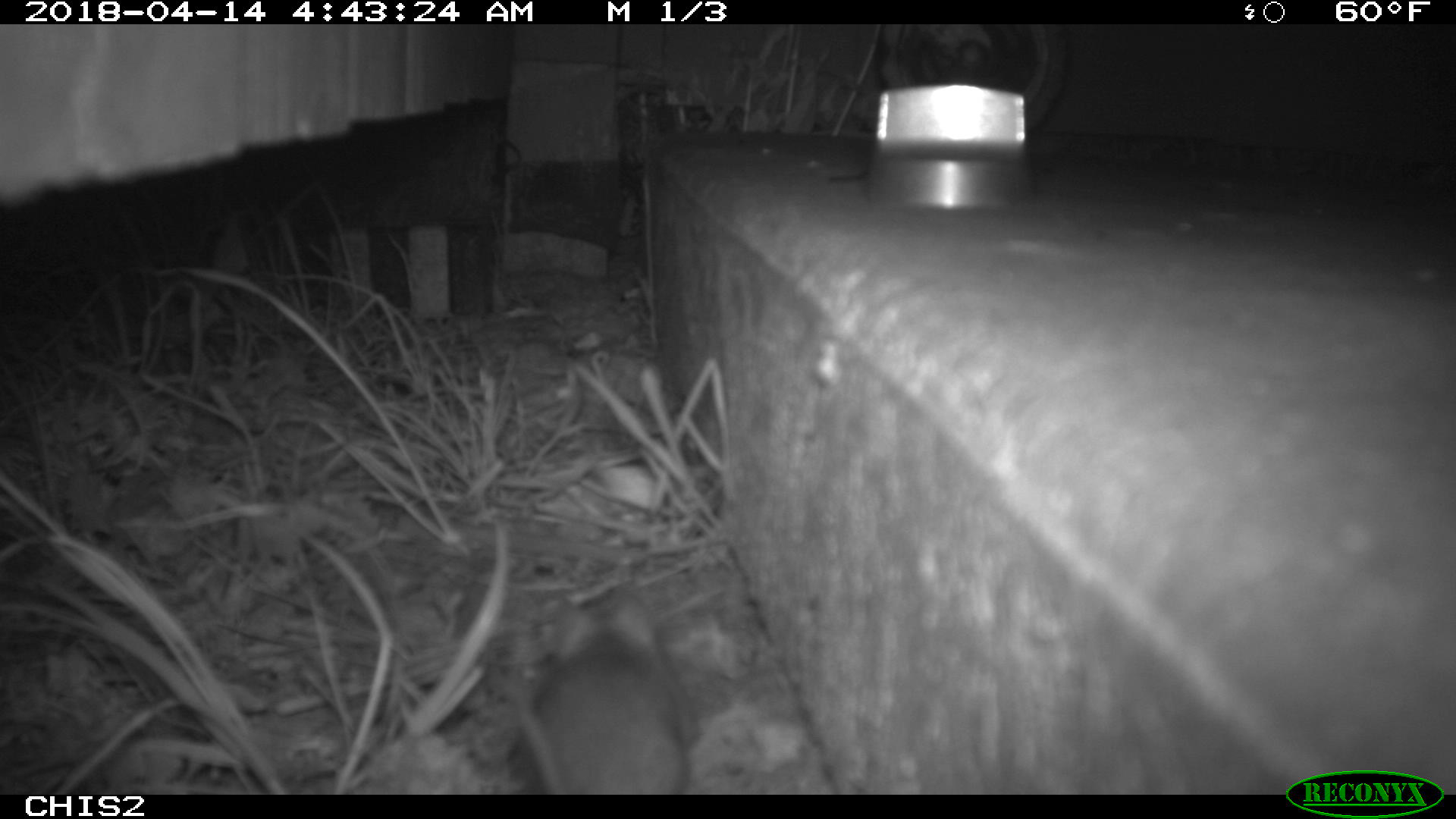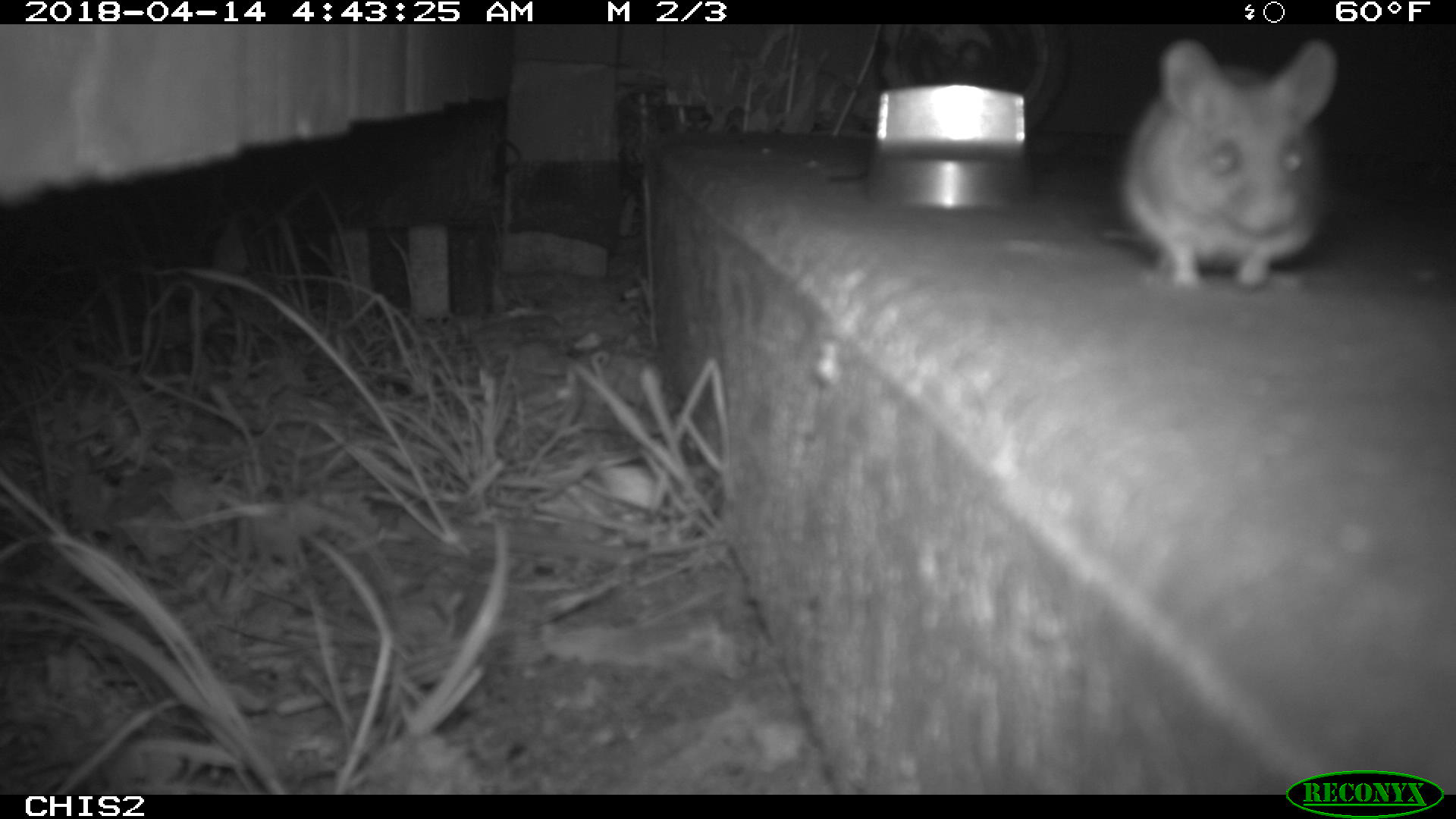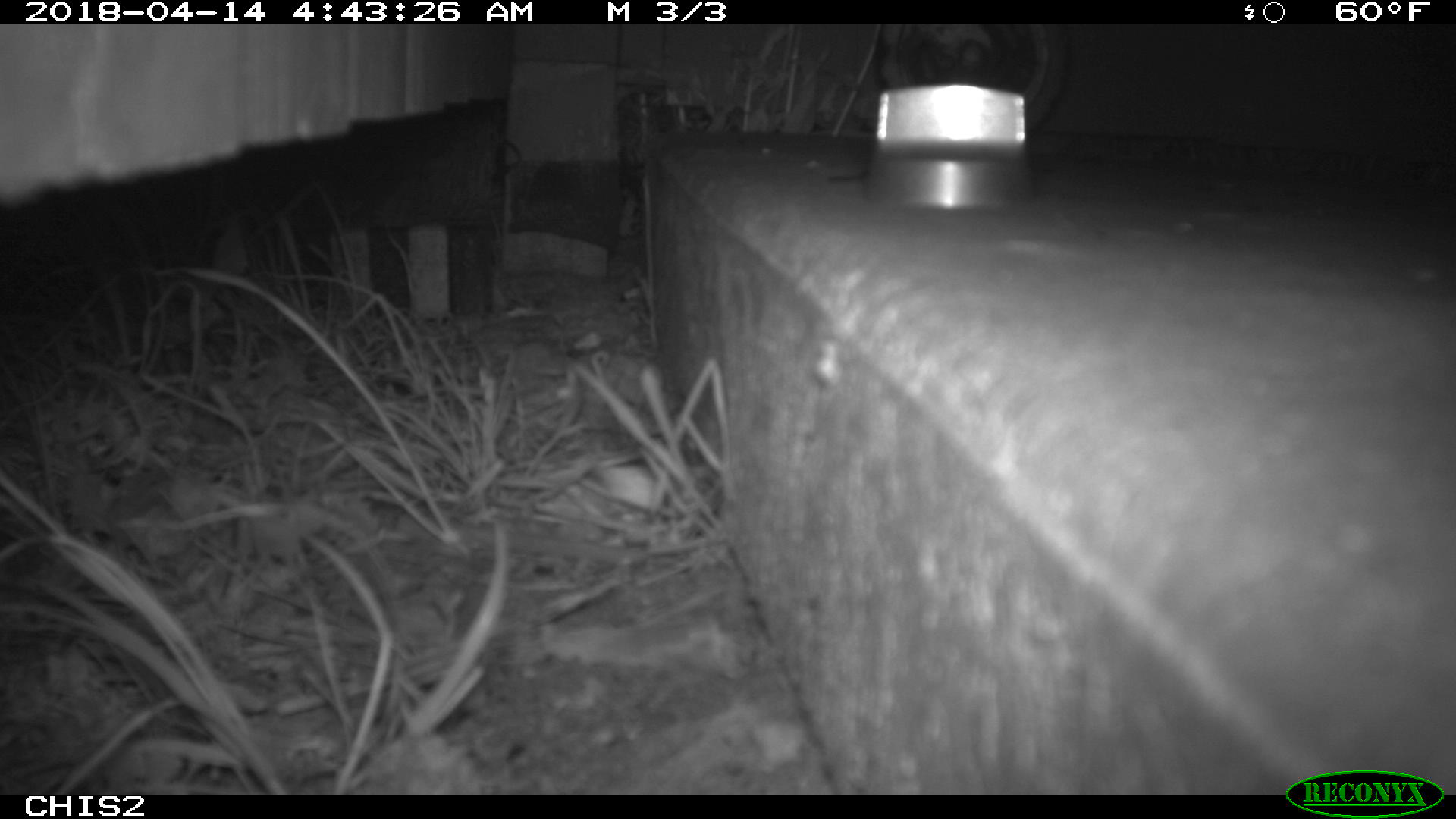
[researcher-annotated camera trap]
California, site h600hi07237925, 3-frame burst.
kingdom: Animalia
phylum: Chordata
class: Mammalia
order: Rodentia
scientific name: Rodentia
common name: rodent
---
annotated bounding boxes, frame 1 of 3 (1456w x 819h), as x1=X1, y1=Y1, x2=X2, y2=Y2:
rodent: x1=519, y1=585, x2=698, y2=793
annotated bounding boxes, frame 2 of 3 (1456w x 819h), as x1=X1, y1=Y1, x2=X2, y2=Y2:
rodent: x1=1104, y1=39, x2=1339, y2=287